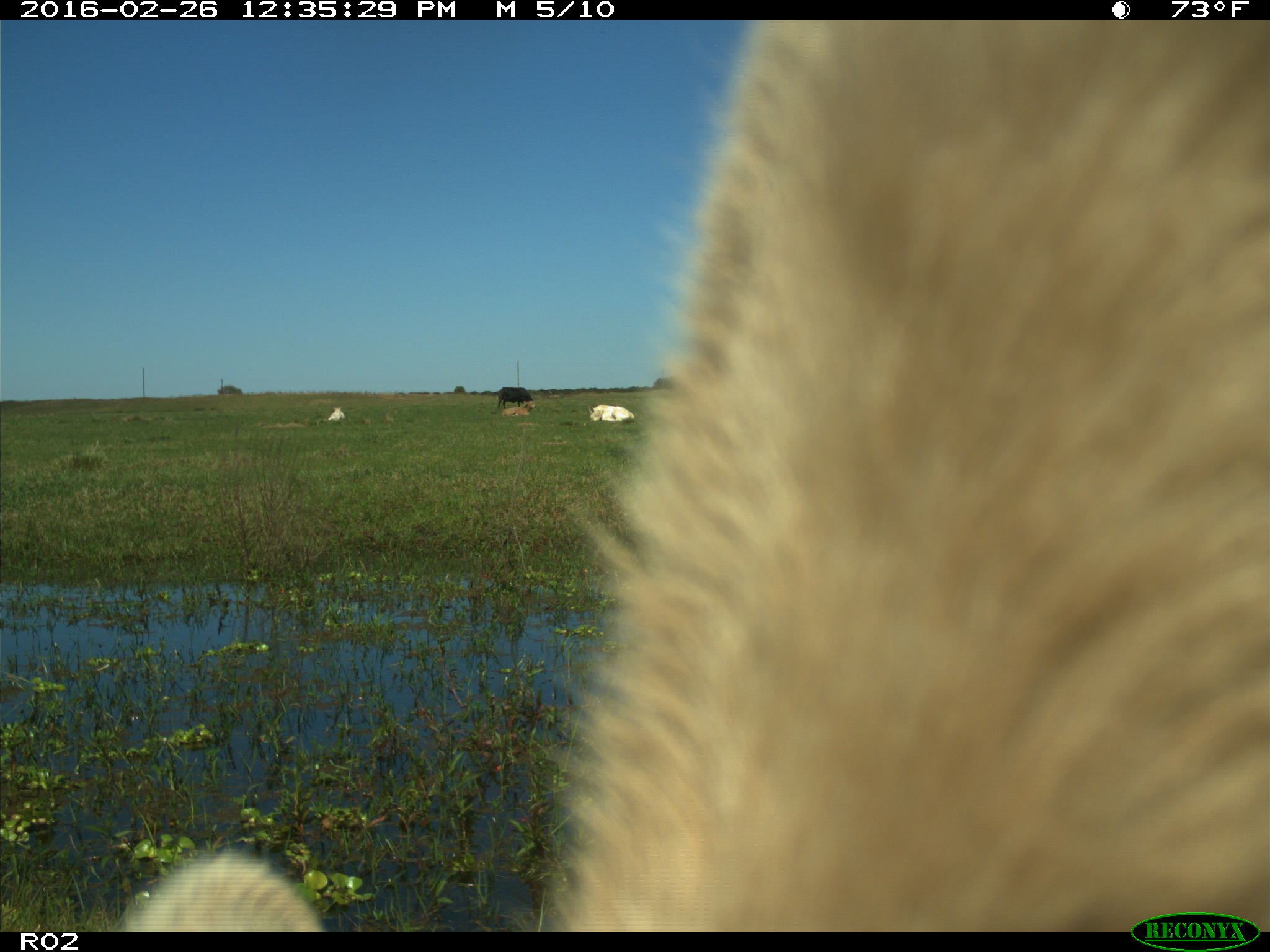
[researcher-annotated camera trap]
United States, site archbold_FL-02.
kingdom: Animalia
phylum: Chordata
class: Mammalia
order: Artiodactyla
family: Bovidae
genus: Bos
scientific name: Bos taurus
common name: domestic cow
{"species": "Bos taurus (domestic cow)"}